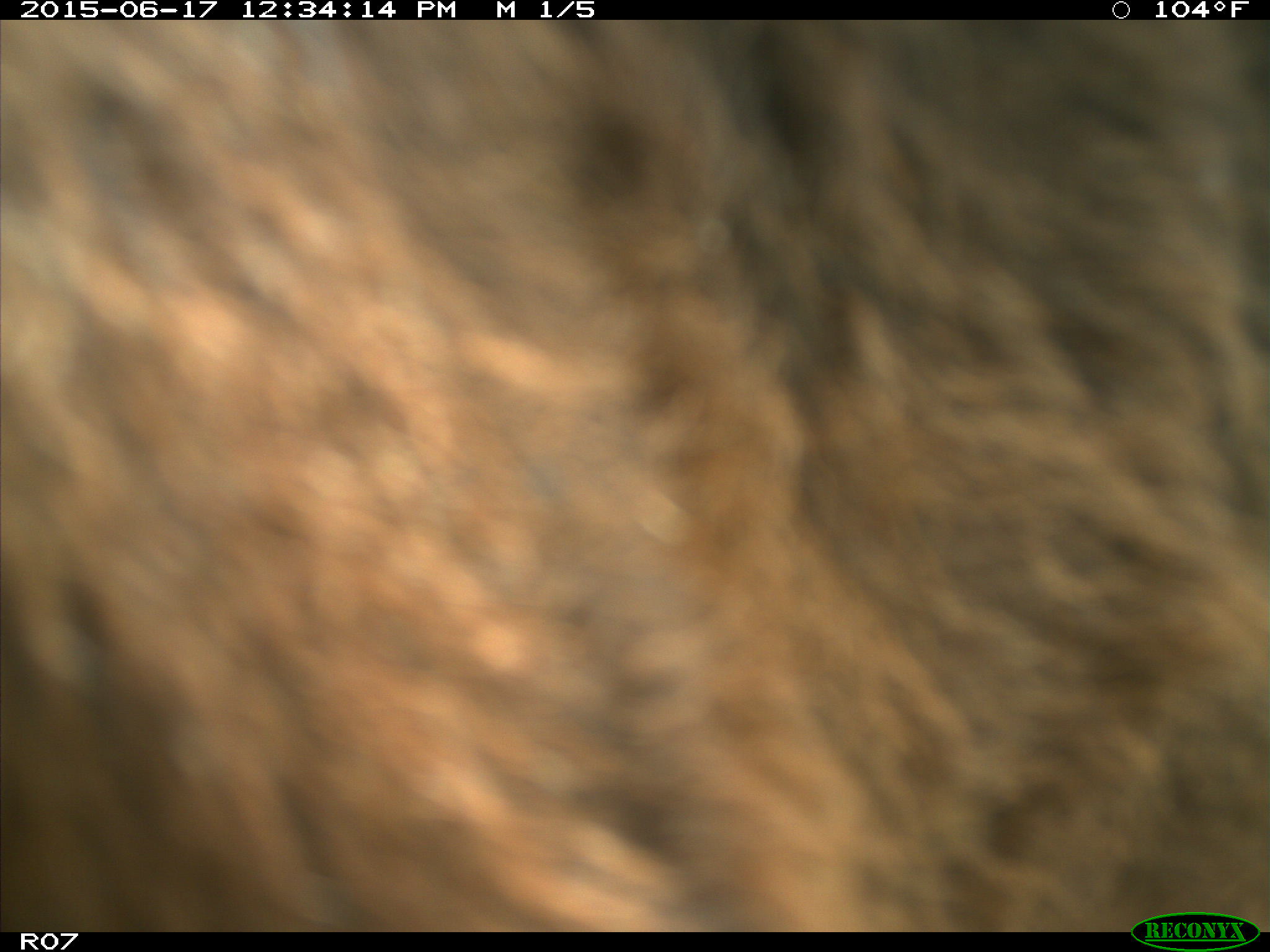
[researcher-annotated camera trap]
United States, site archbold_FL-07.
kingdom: Animalia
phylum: Chordata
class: Mammalia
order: Artiodactyla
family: Bovidae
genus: Bos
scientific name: Bos taurus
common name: domestic cow